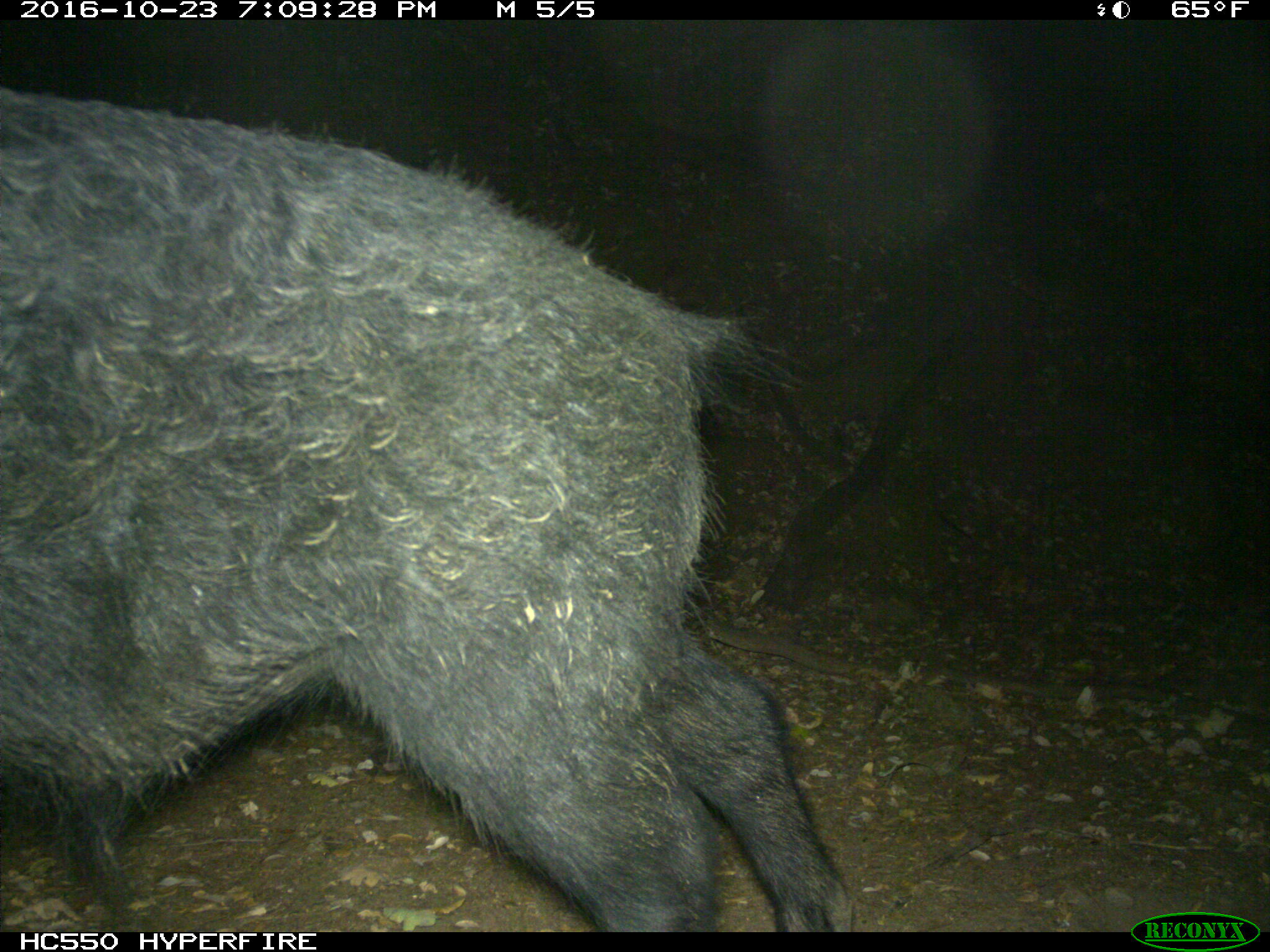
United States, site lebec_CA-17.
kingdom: Animalia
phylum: Chordata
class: Mammalia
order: Artiodactyla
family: Suidae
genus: Sus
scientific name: Sus scrofa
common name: wild boar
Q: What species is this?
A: Sus scrofa (wild boar).